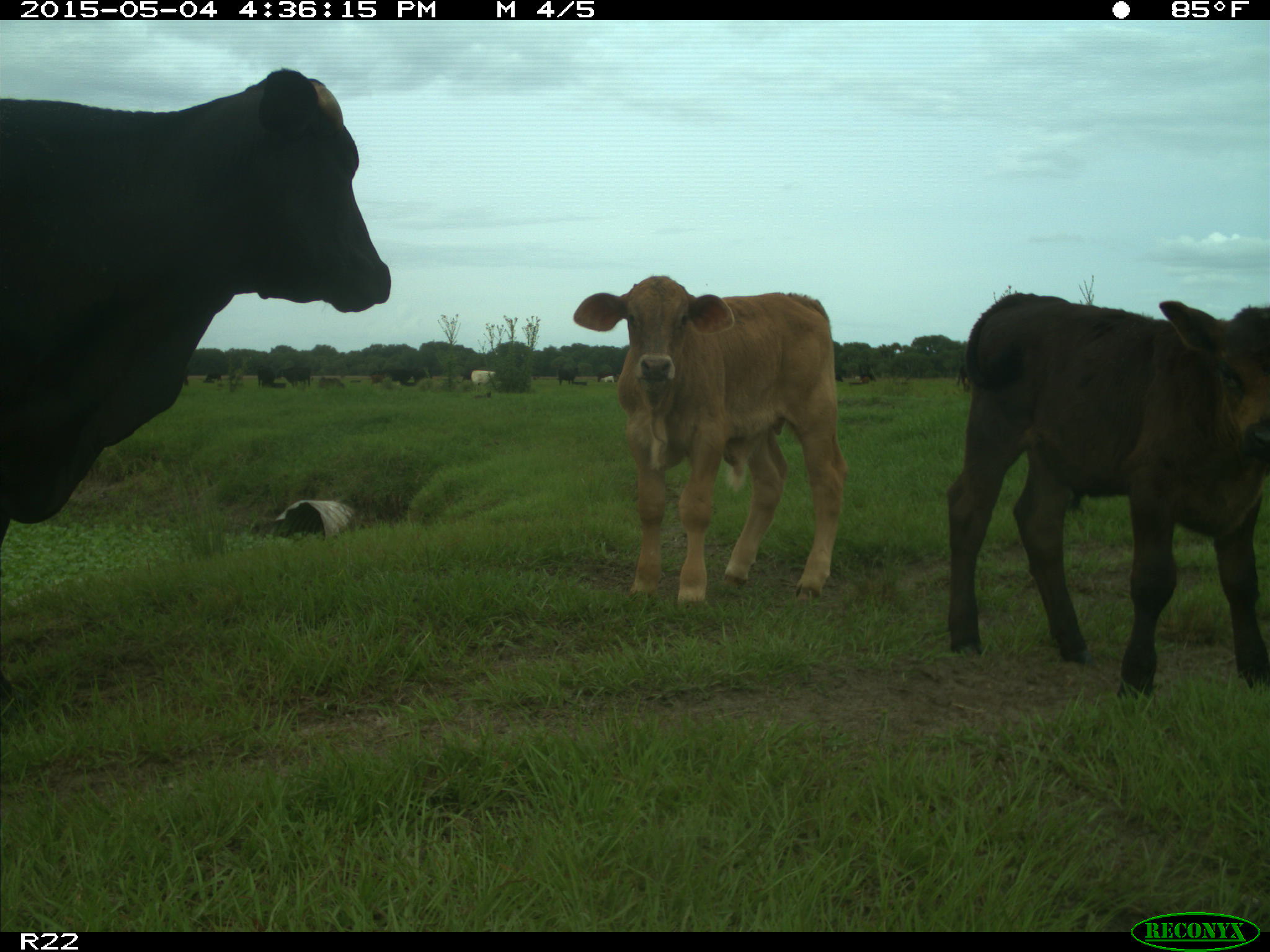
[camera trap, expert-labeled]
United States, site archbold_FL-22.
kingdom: Animalia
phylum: Chordata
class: Mammalia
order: Artiodactyla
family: Bovidae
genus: Bos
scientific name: Bos taurus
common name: domestic cow